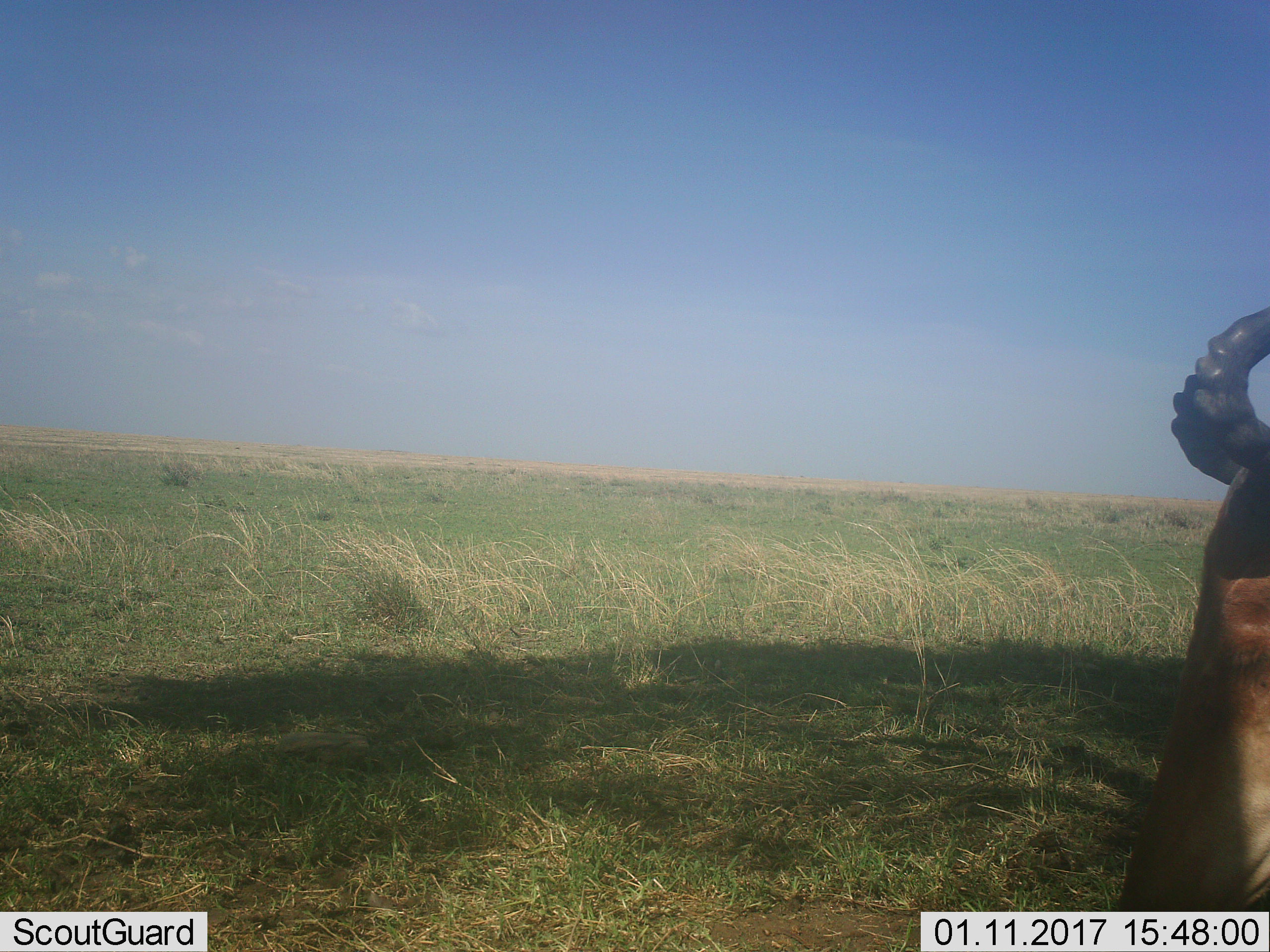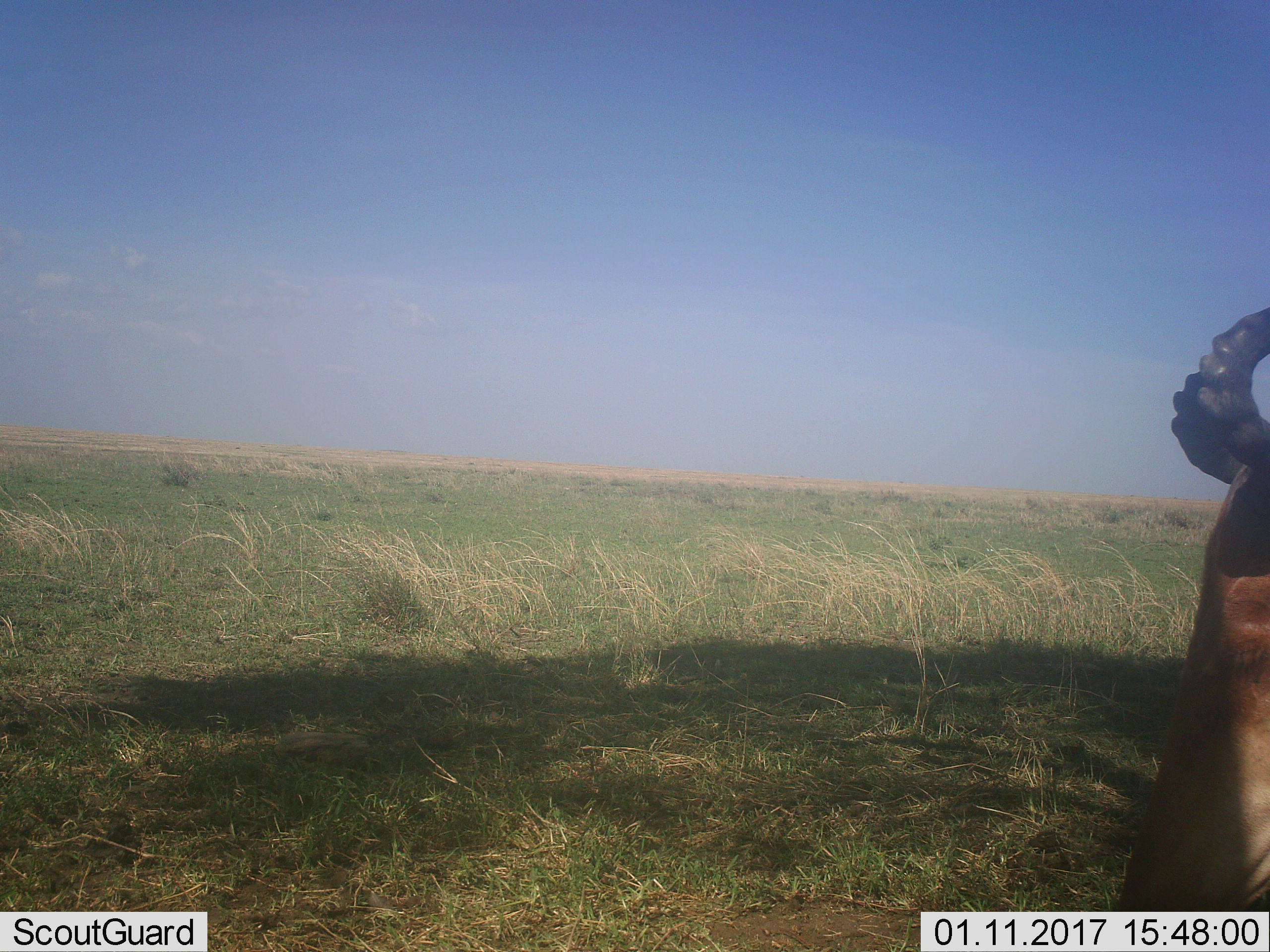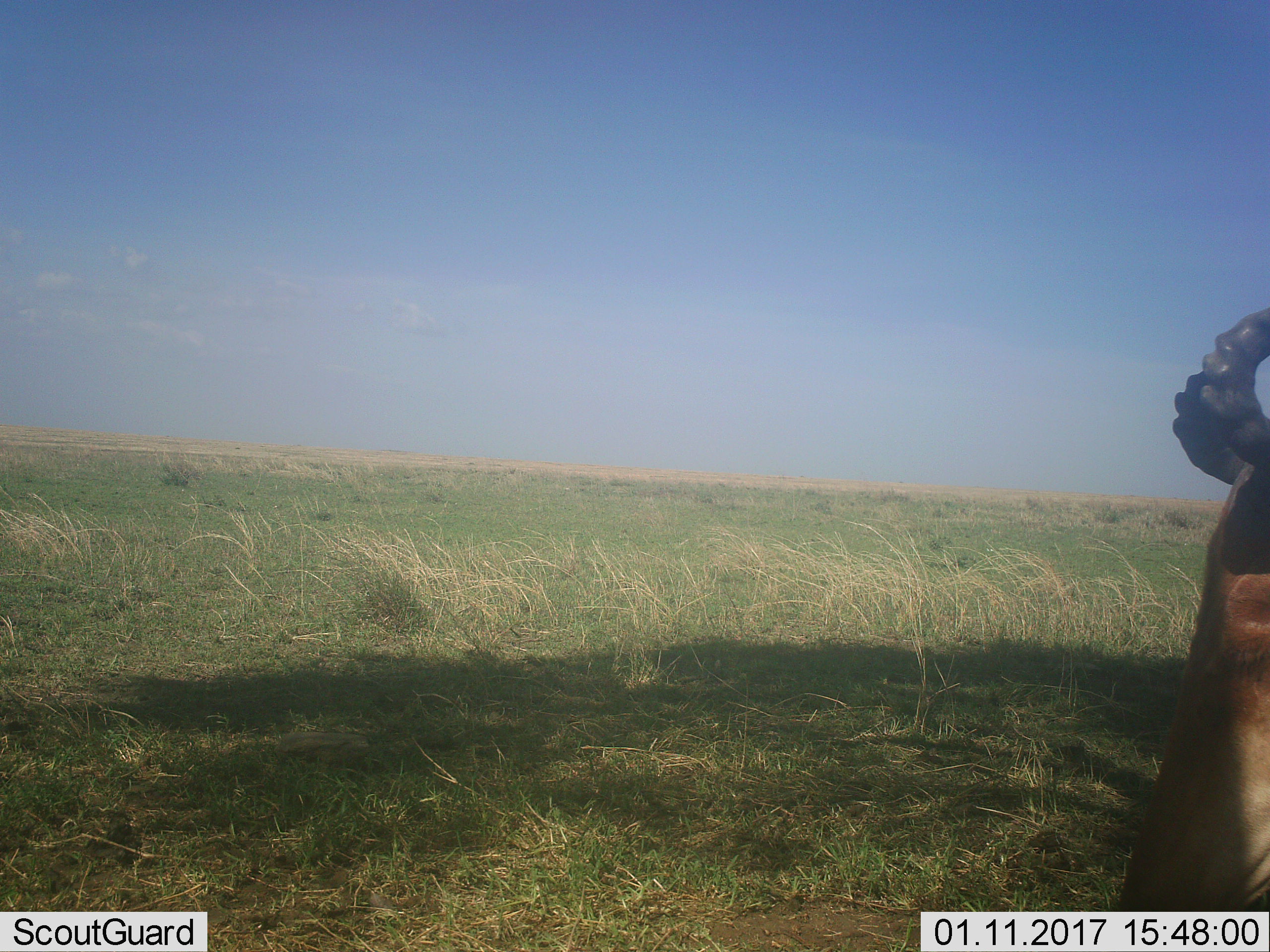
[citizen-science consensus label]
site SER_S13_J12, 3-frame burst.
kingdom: Animalia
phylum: Chordata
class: Mammalia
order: Artiodactyla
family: Bovidae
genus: Alcelaphus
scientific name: Alcelaphus buselaphus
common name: hartebeest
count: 1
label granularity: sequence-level